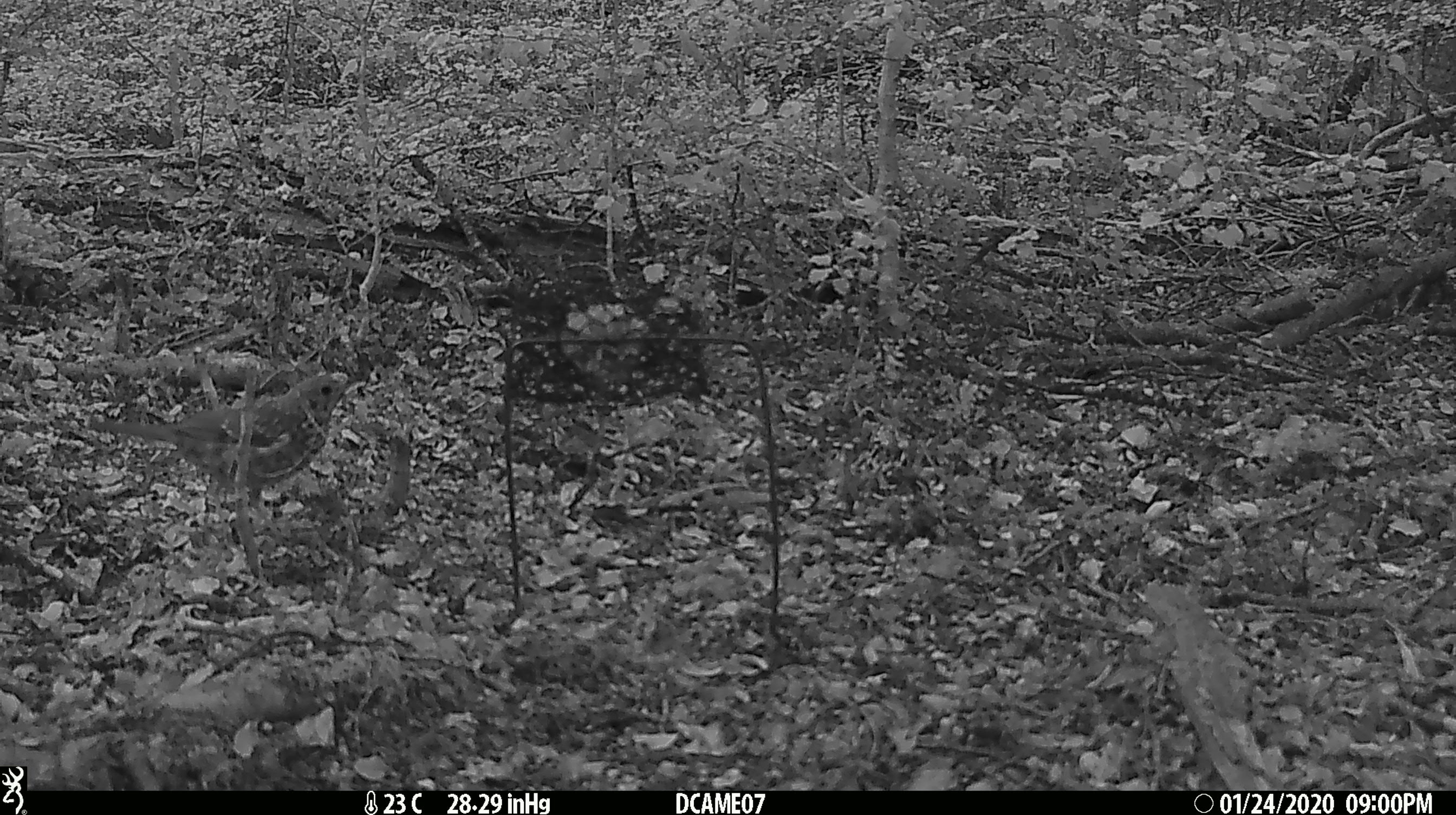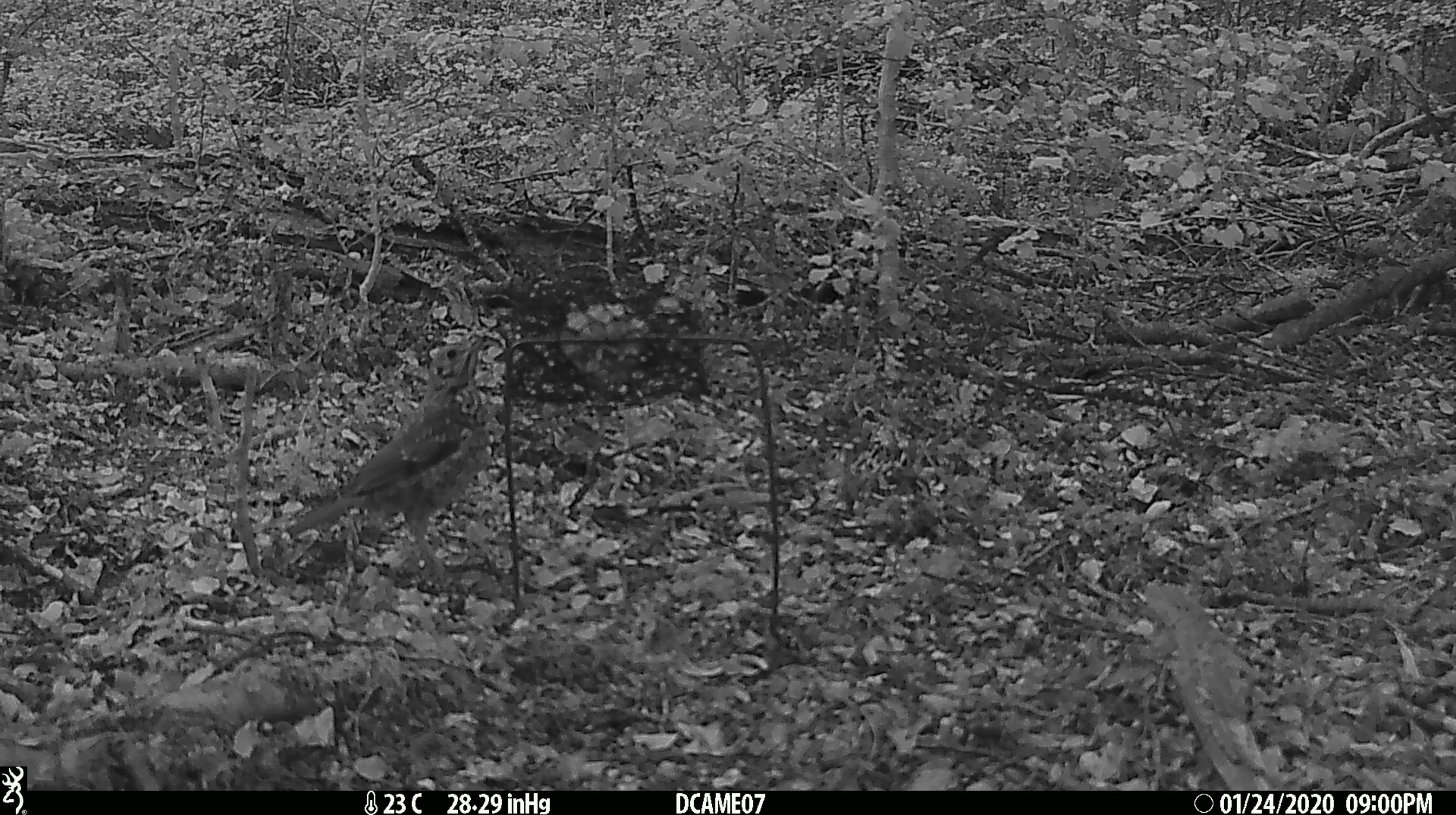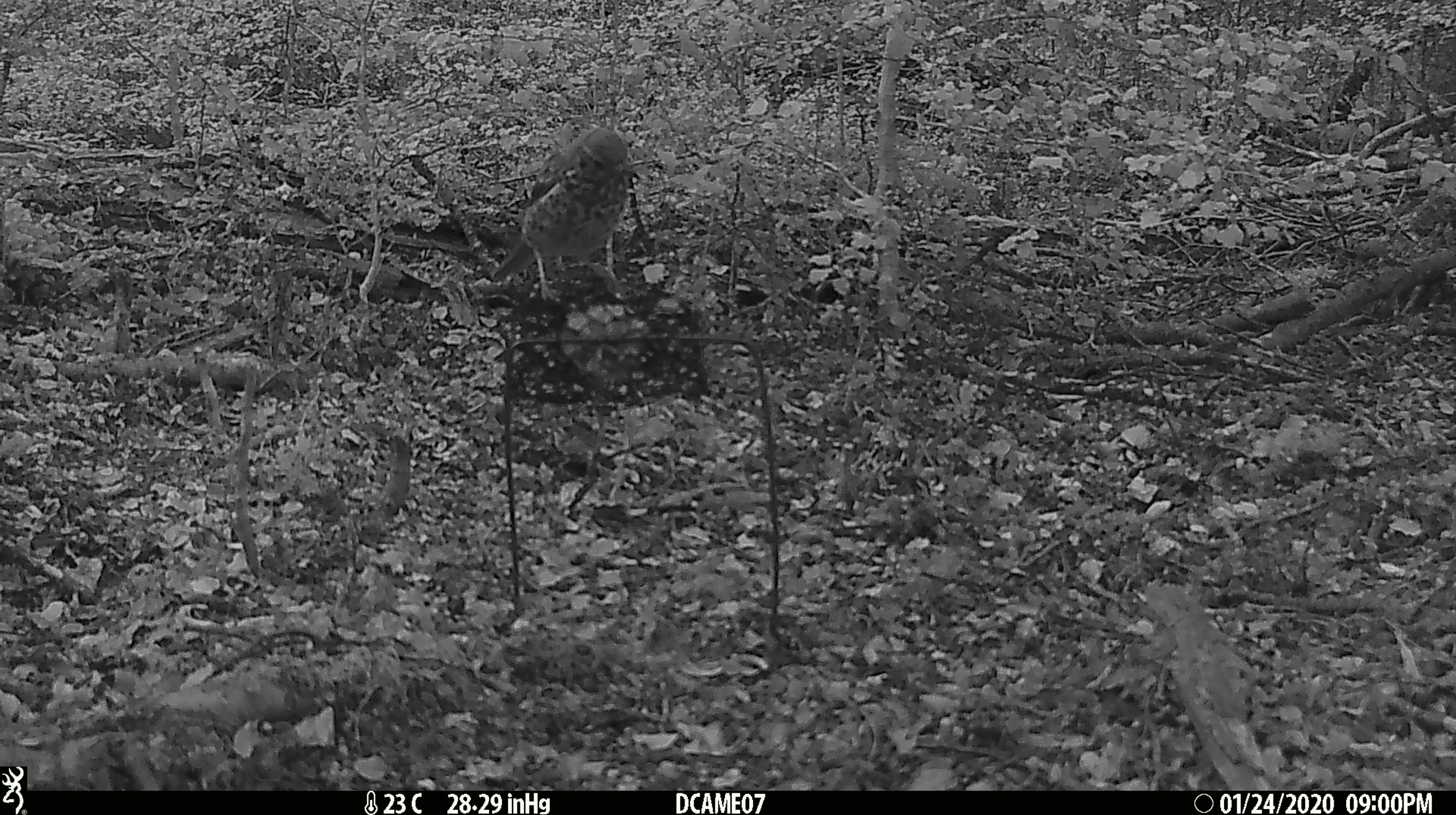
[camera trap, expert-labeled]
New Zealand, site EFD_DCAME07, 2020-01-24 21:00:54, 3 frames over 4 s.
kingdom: Animalia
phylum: Chordata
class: Aves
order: Passeriformes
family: Turdidae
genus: Turdus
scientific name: Turdus philomelos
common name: song thrush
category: thrush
Thrush (song thrush) (Turdus philomelos).